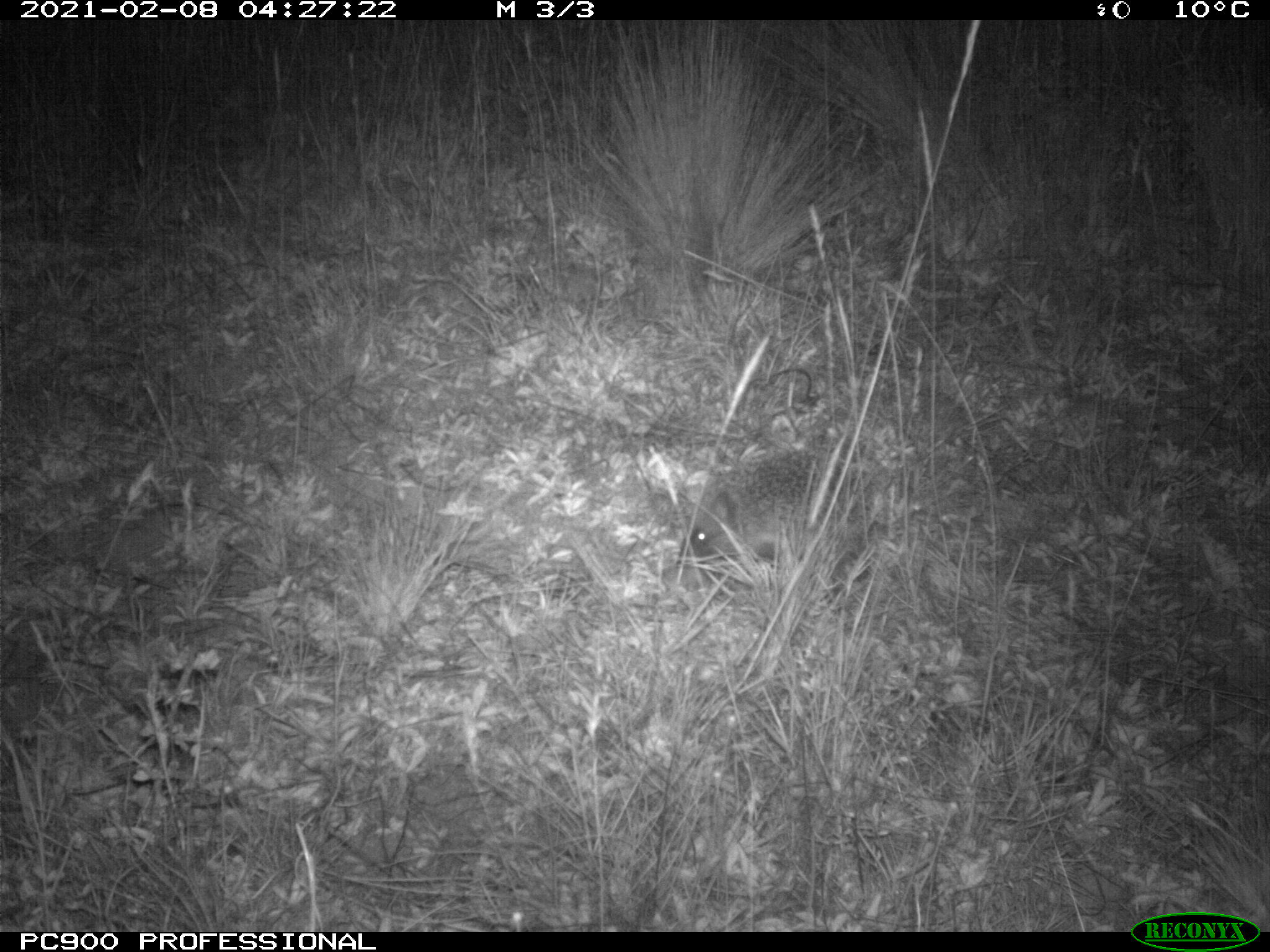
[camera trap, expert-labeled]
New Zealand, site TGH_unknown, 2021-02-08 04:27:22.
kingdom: Animalia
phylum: Chordata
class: Mammalia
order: Eulipotyphla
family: Erinaceidae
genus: Erinaceus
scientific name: Erinaceus europaeus europaeus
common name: european hedgehog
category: hedgehog